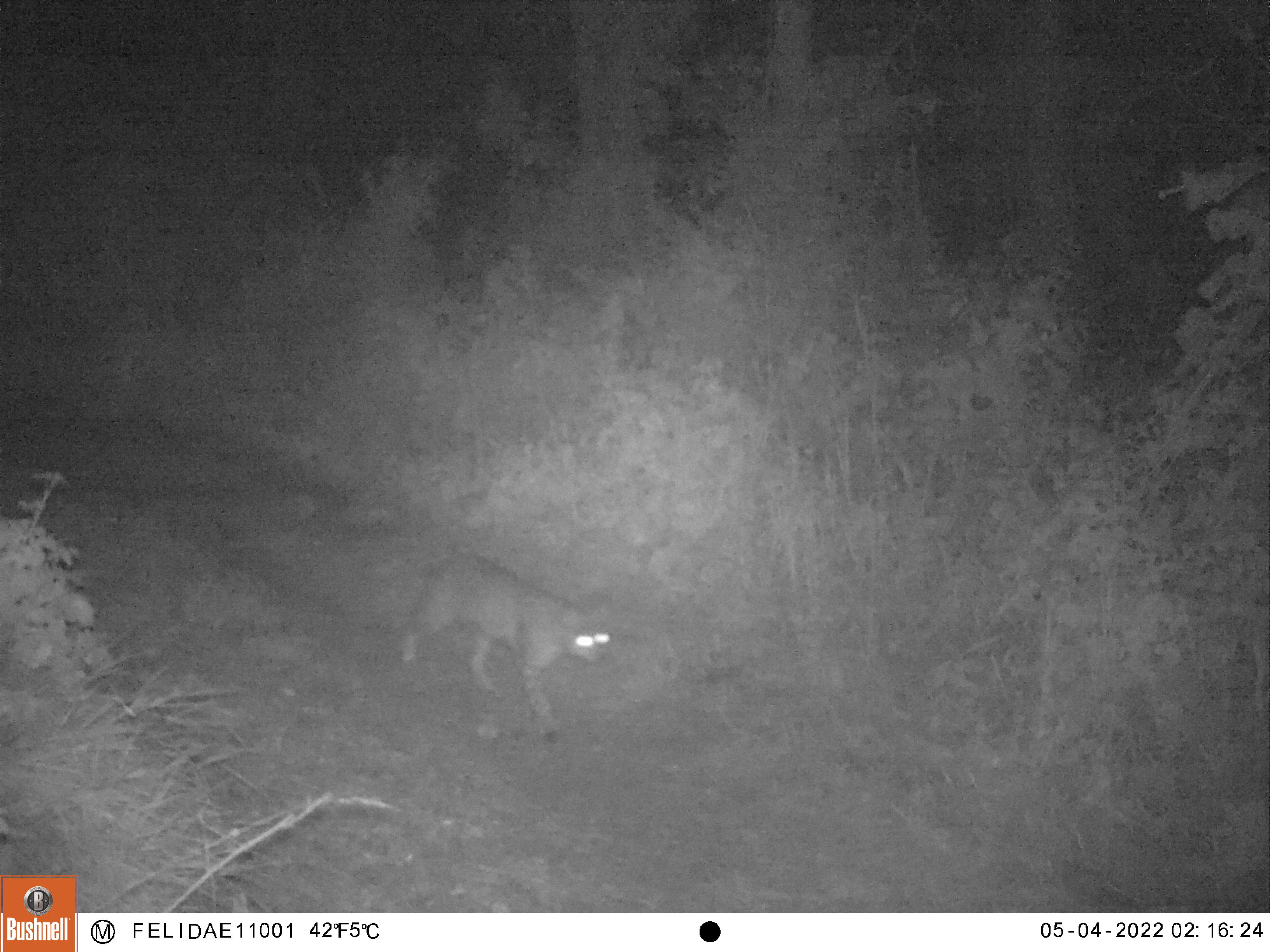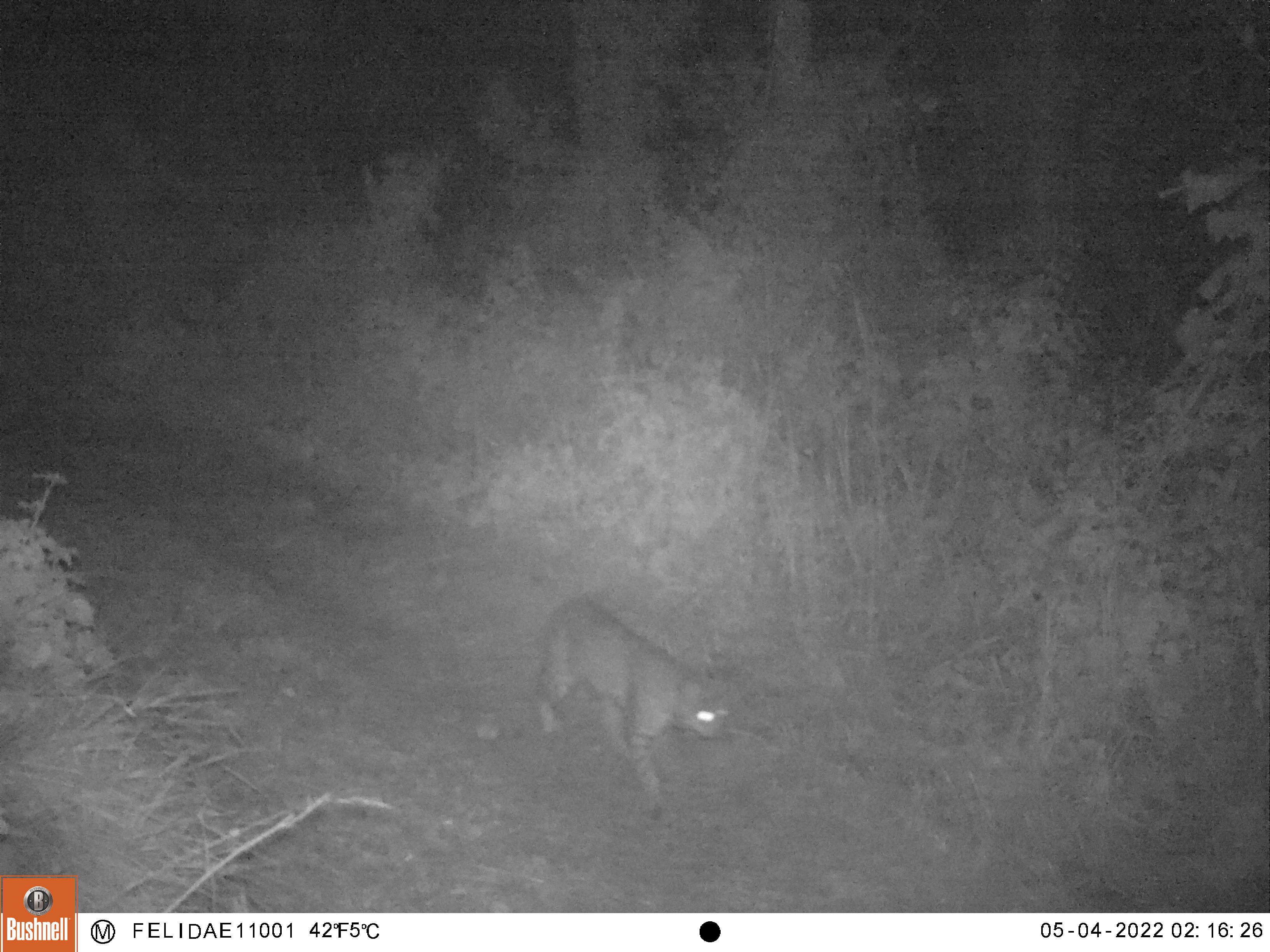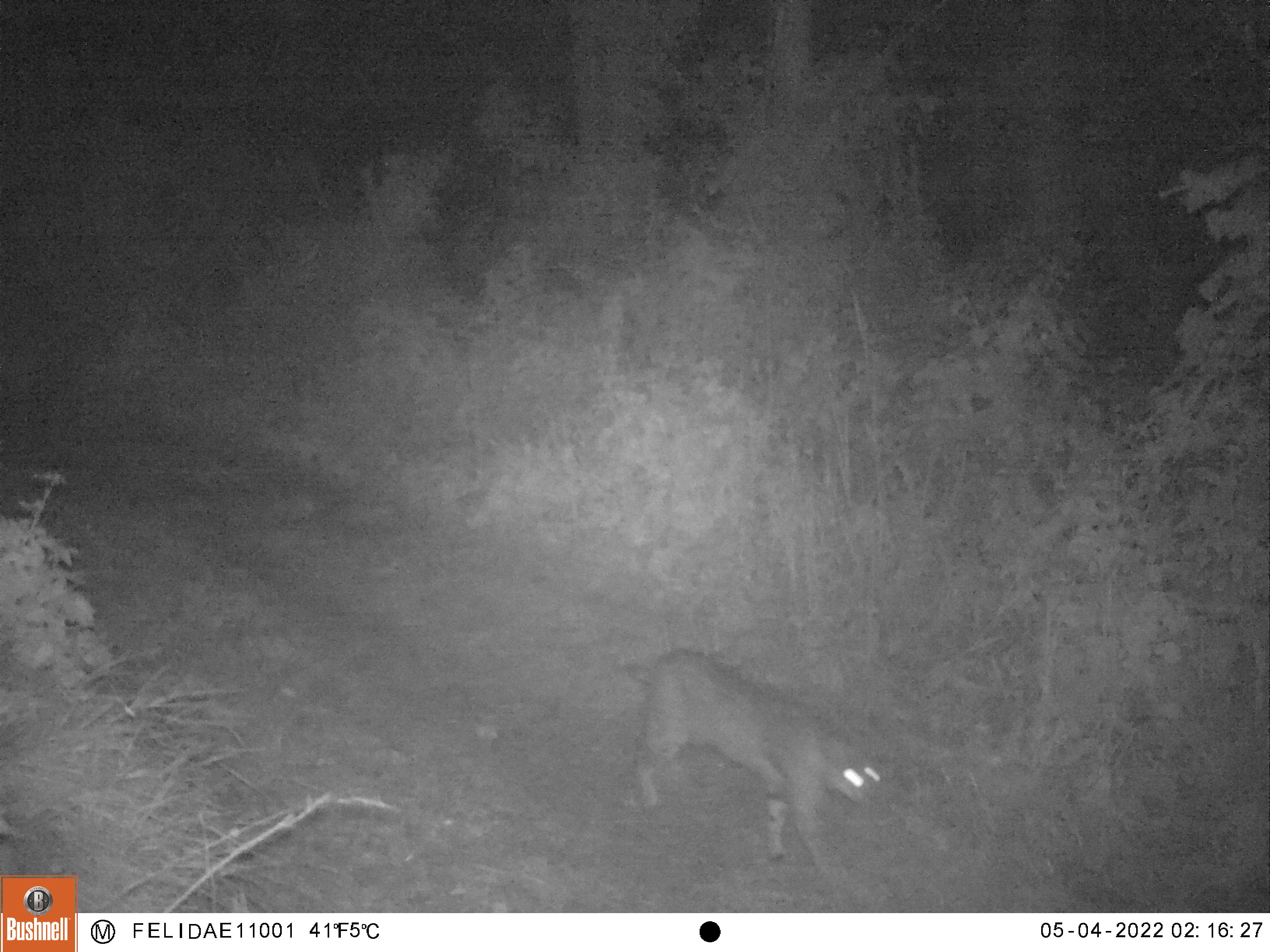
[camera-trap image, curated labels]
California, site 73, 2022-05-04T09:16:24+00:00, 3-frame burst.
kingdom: Animalia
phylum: Chordata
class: Mammalia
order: Carnivora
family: Felidae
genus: Lynx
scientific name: Lynx rufus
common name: bobcat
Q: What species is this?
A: Bobcat (Lynx rufus).